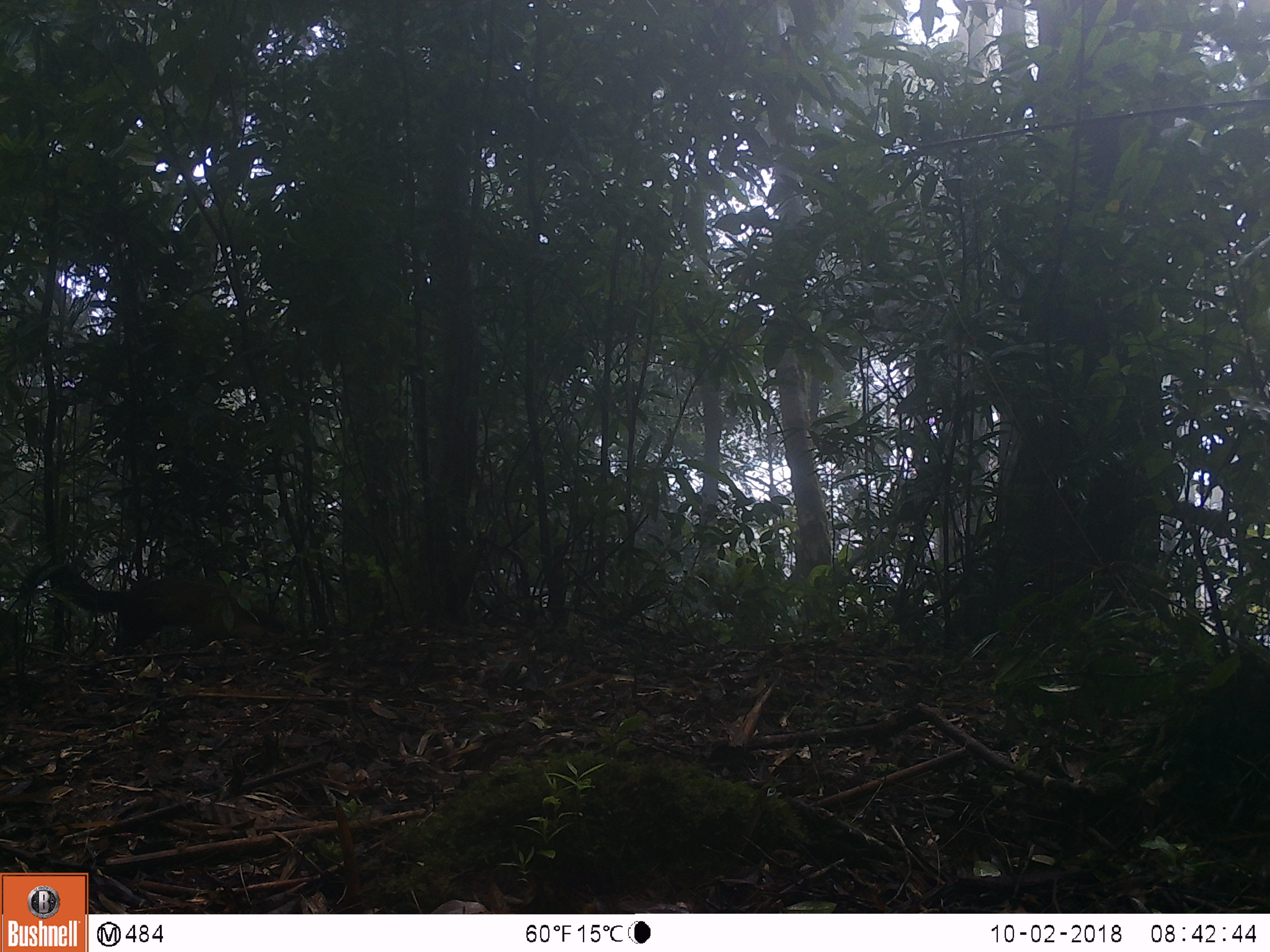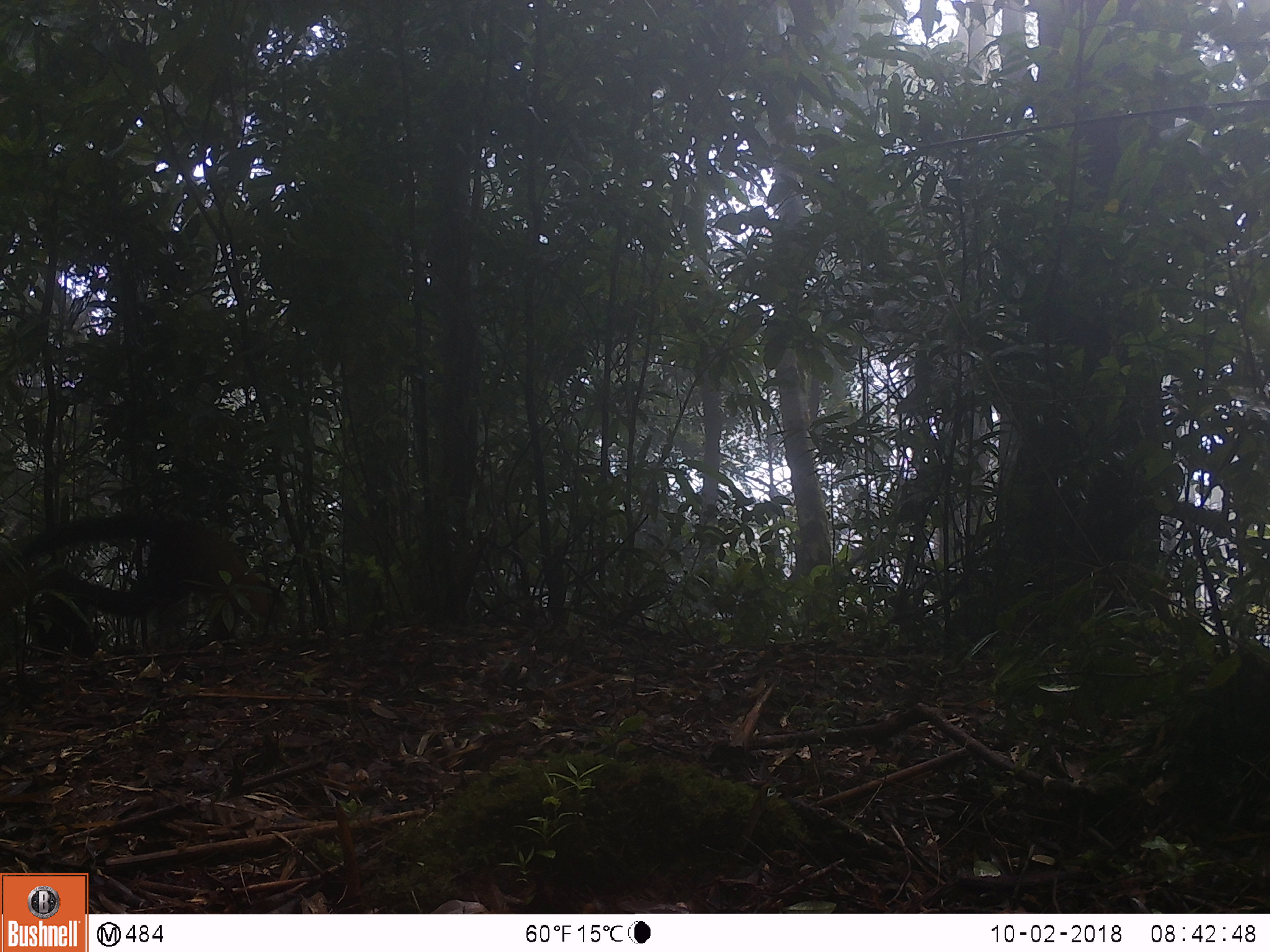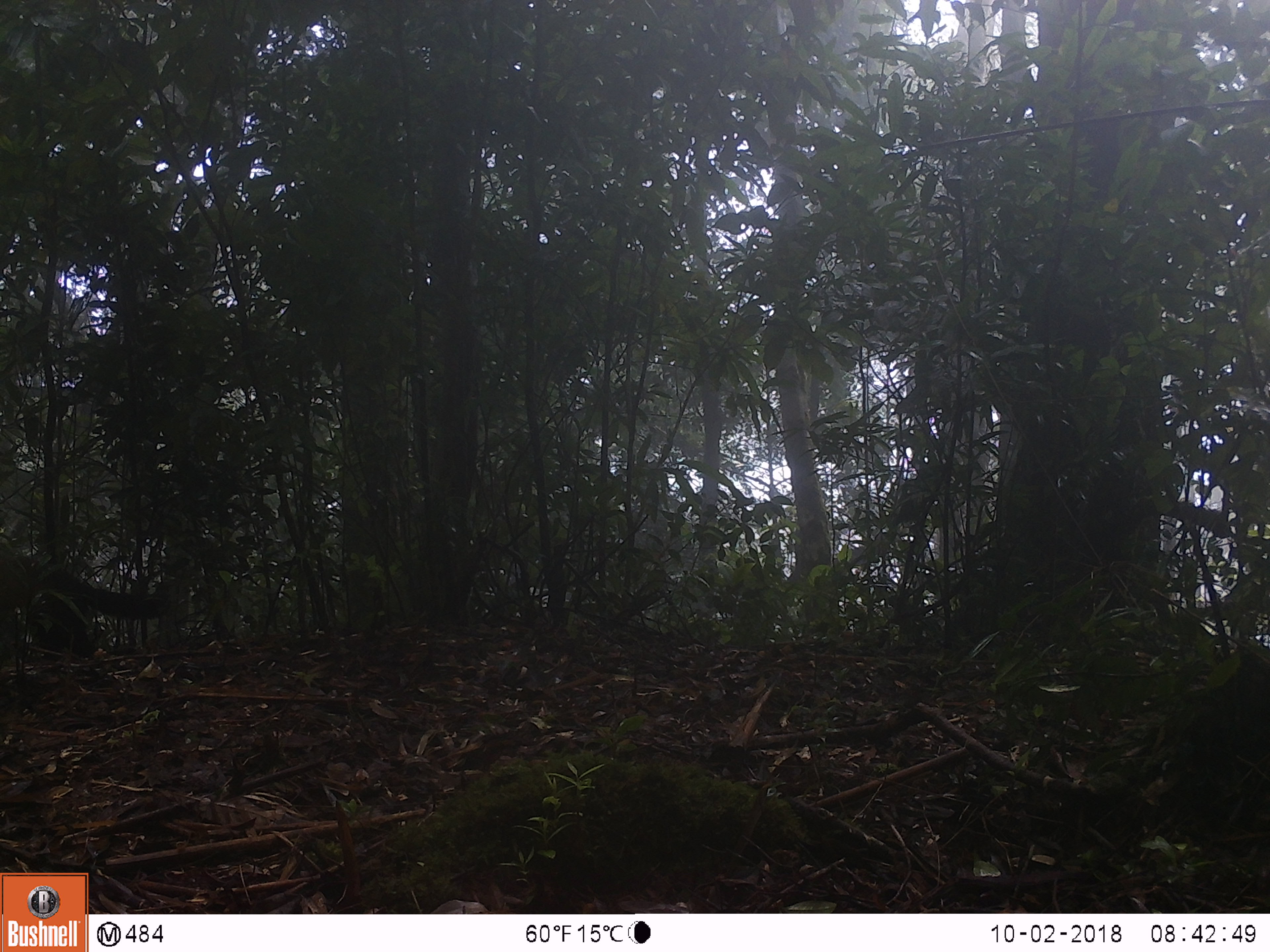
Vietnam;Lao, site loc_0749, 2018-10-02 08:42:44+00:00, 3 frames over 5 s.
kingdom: Animalia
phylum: Chordata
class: Mammalia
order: Carnivora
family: Mustelidae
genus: Martes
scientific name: Martes flavigula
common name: yellow-throated marten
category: yellow throated marten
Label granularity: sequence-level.